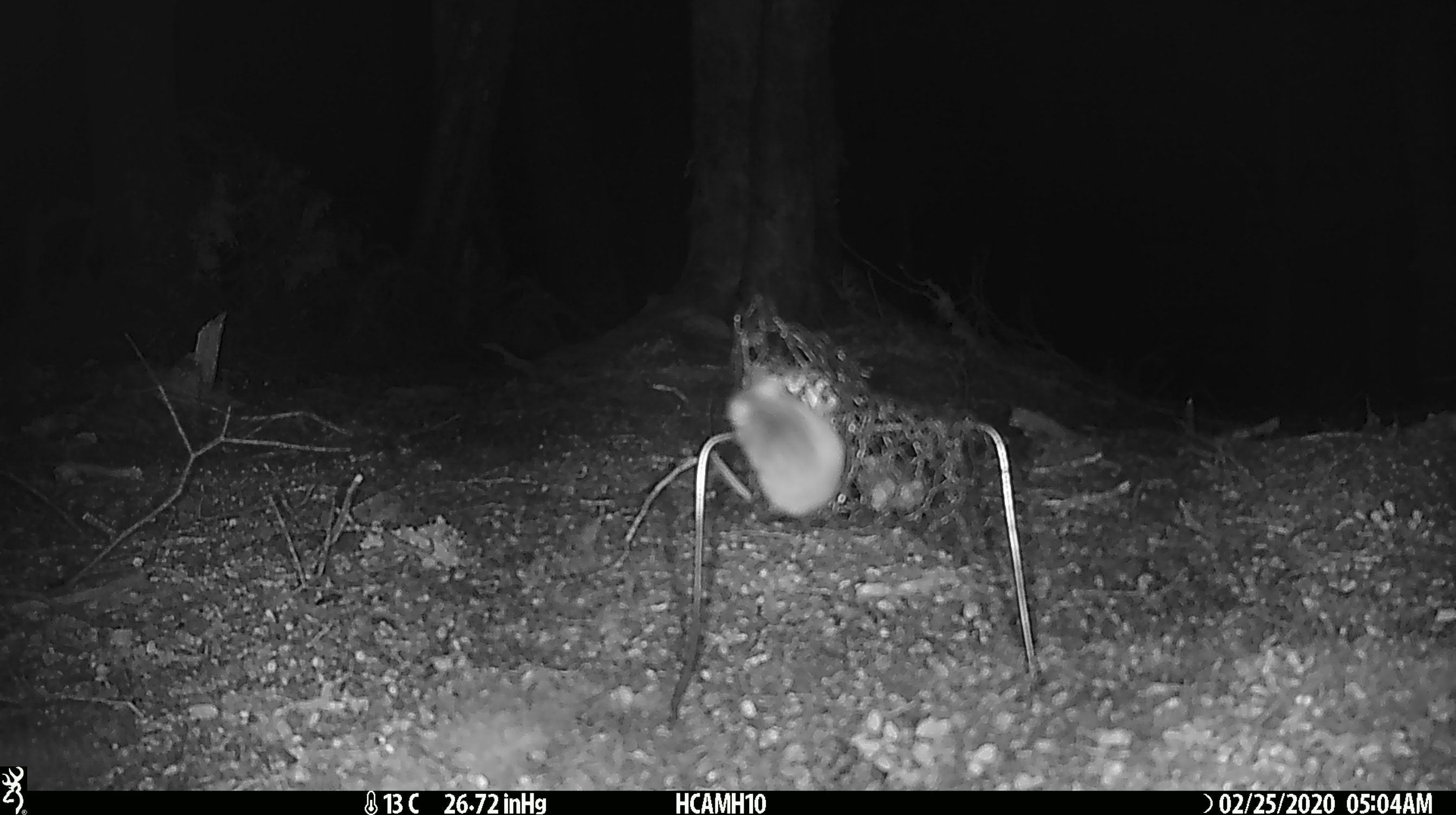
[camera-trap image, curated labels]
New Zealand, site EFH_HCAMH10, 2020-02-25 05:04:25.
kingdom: Animalia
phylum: Chordata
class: Mammalia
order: Rodentia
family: Muridae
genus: Mus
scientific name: Mus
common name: mouse